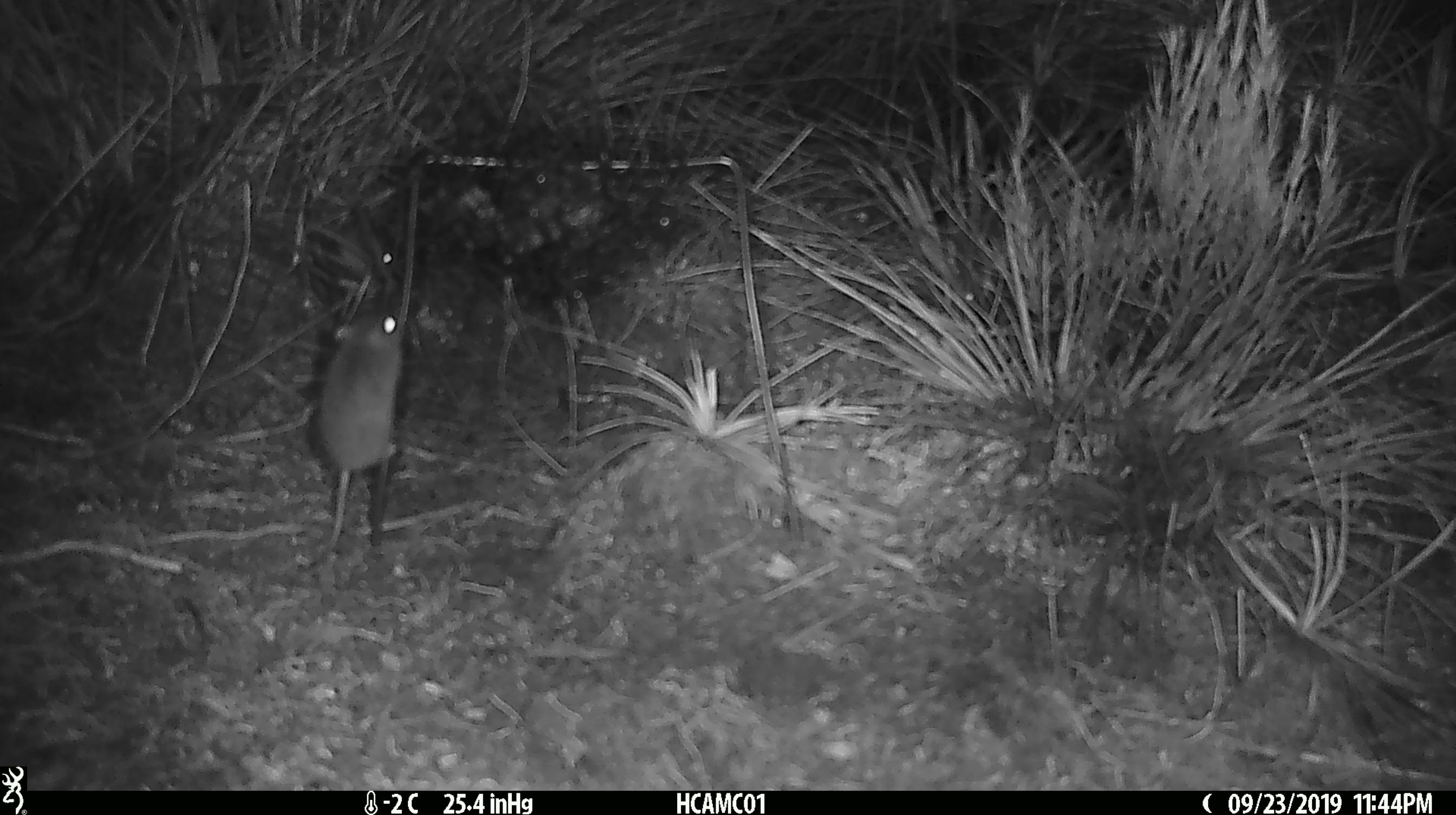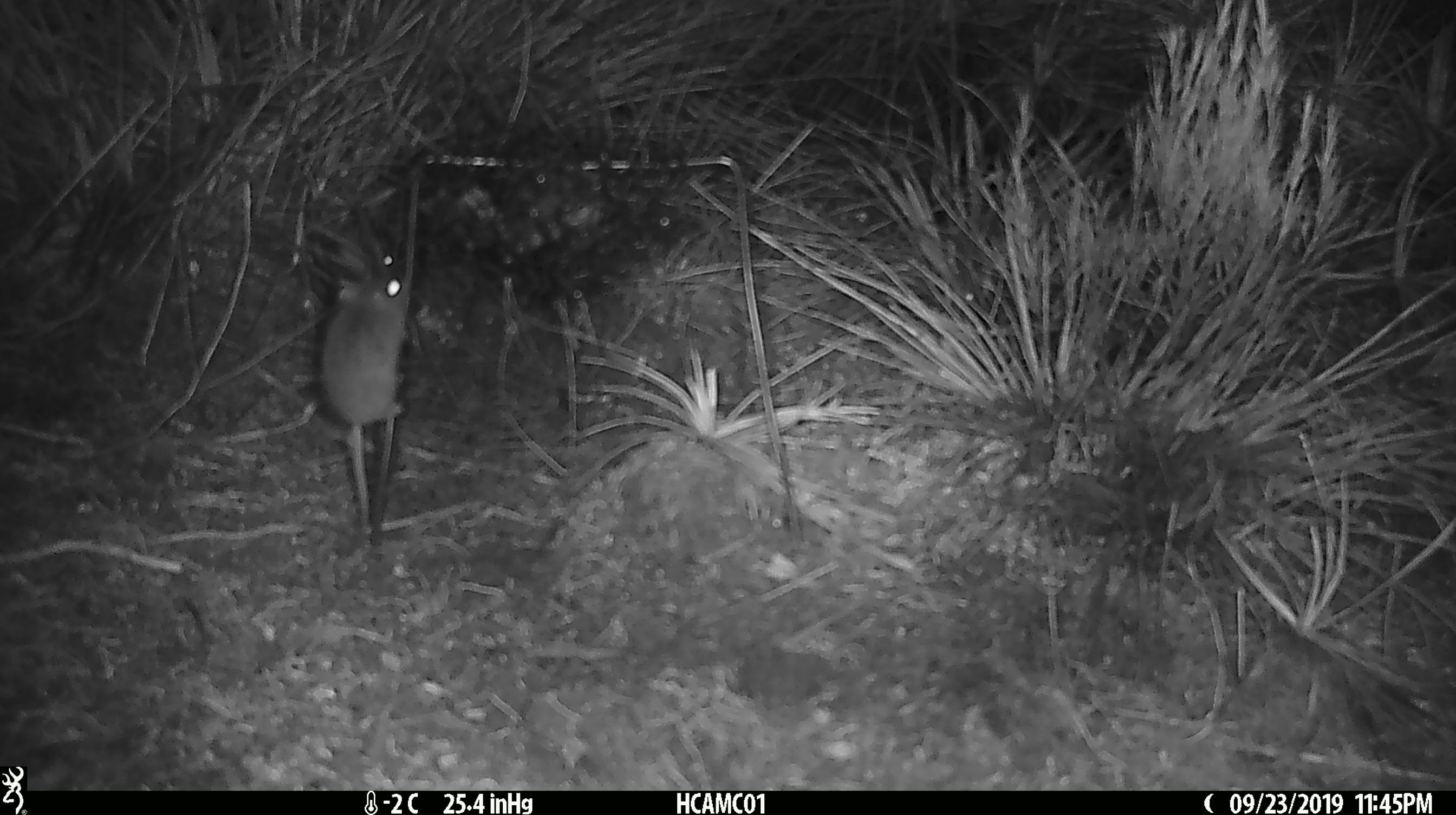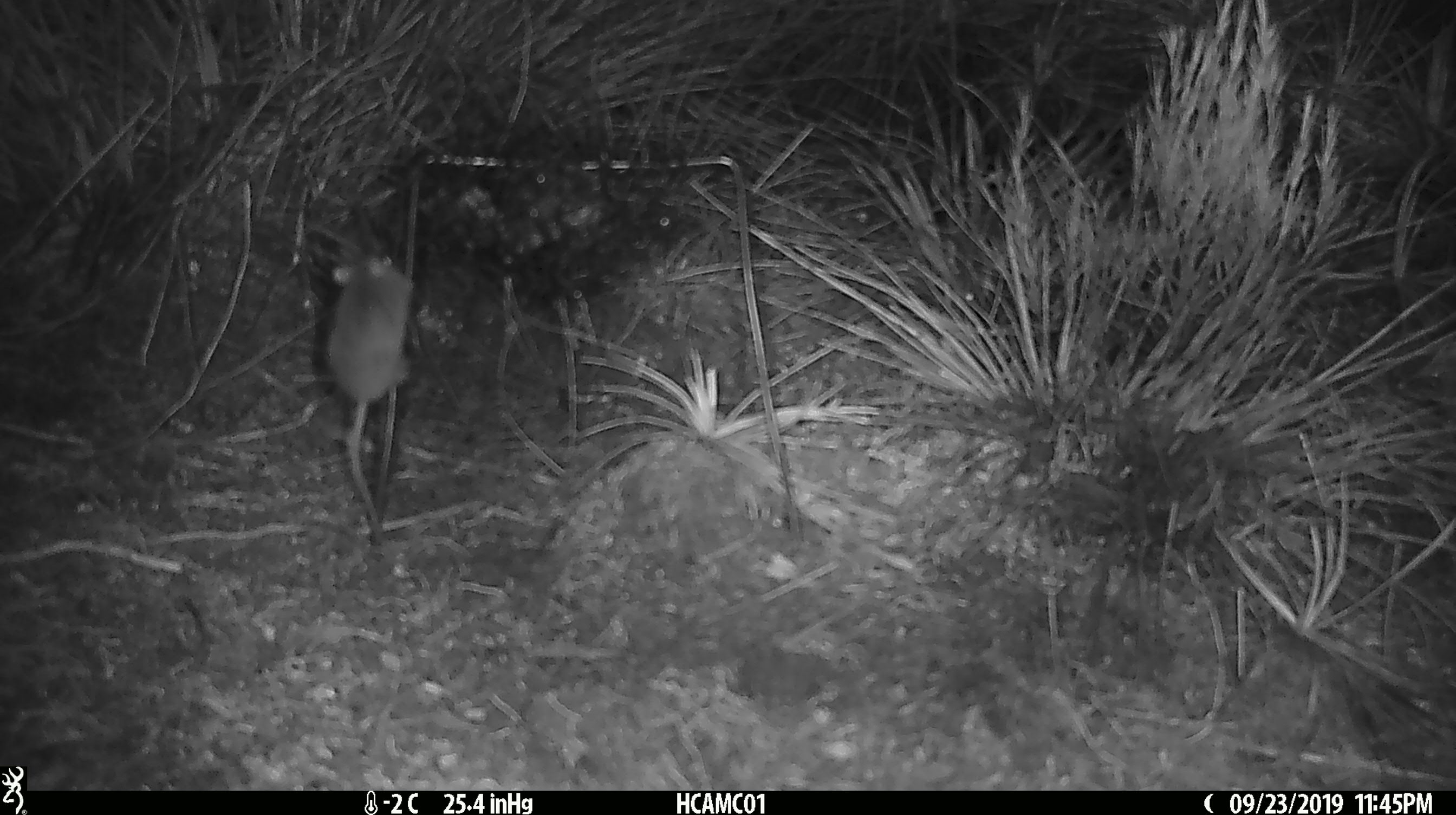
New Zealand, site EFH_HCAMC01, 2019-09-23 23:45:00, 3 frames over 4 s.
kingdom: Animalia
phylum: Chordata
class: Mammalia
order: Rodentia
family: Muridae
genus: Mus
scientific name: Mus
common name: mouse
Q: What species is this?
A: Mouse (Mus).